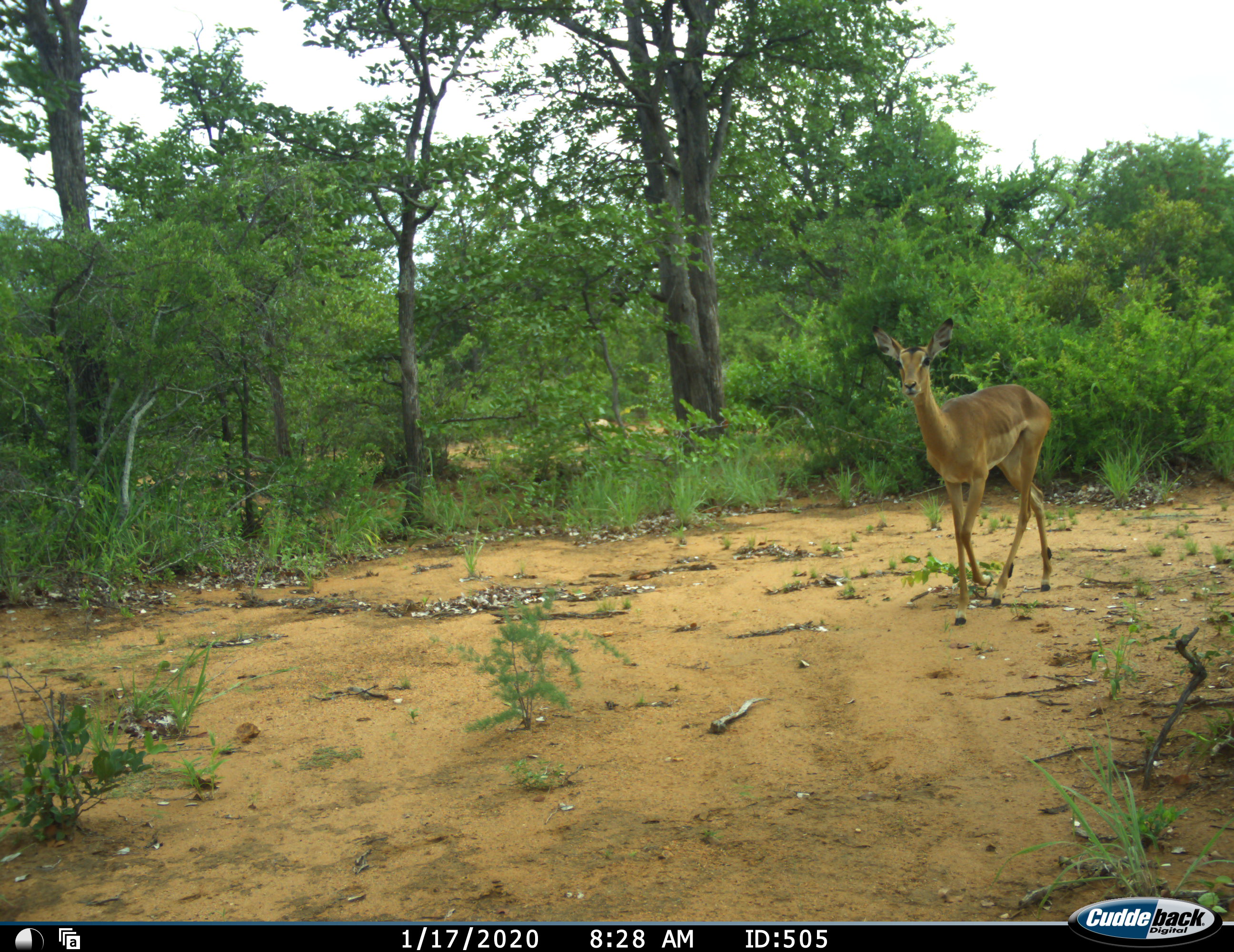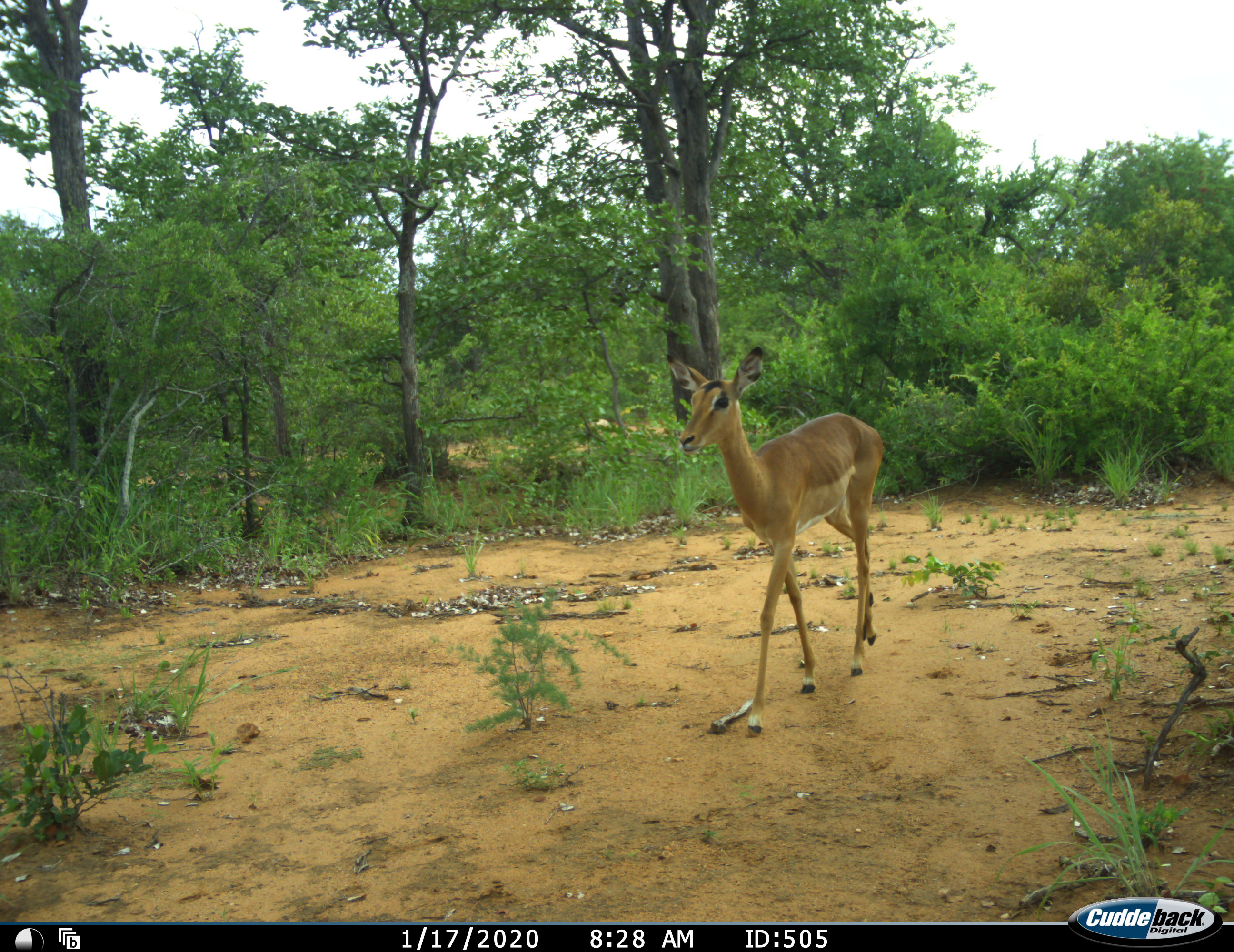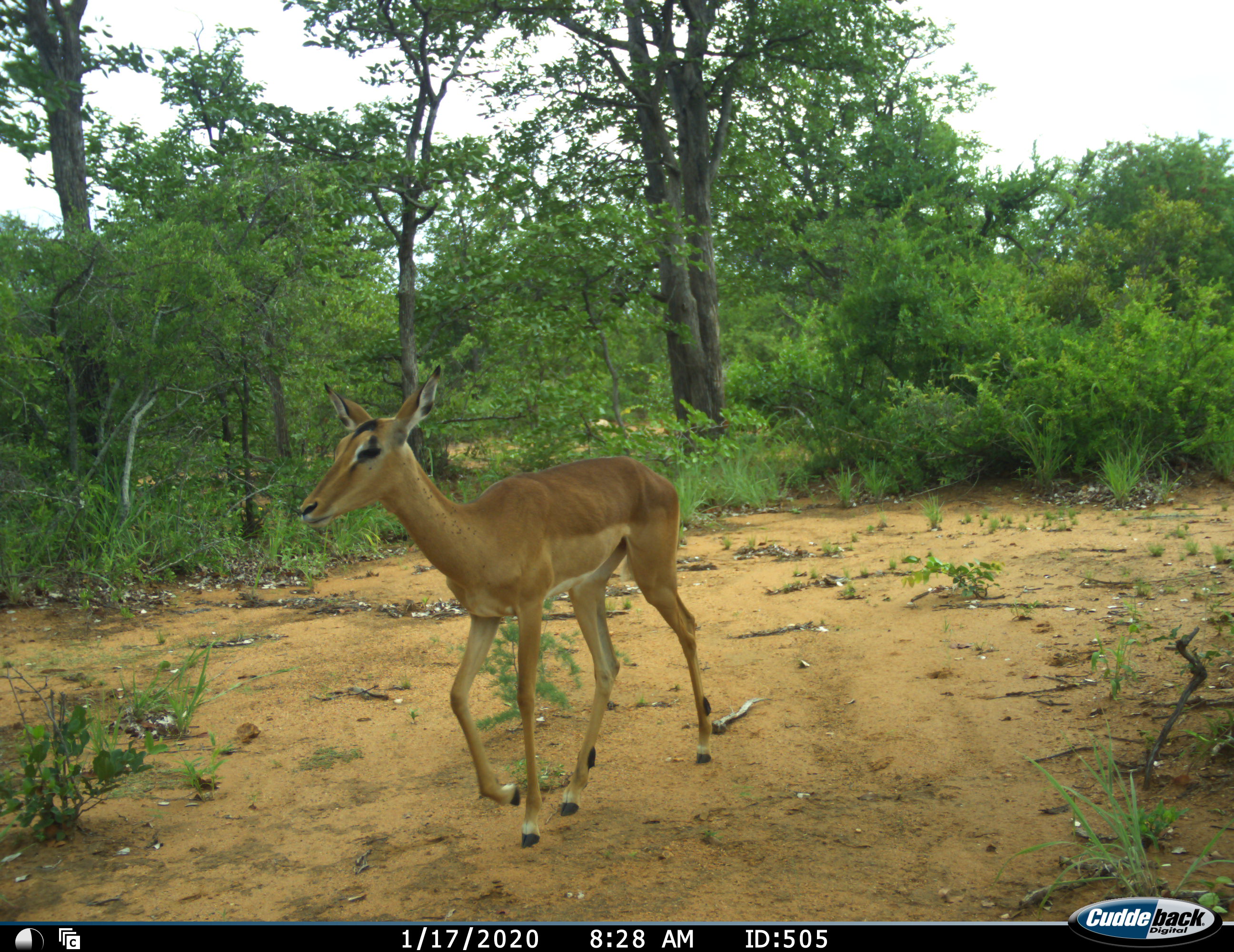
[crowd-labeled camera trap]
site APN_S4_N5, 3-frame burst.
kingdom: Animalia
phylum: Chordata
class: Mammalia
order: Artiodactyla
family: Bovidae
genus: Aepyceros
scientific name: Aepyceros melampus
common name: impala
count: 1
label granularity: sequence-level